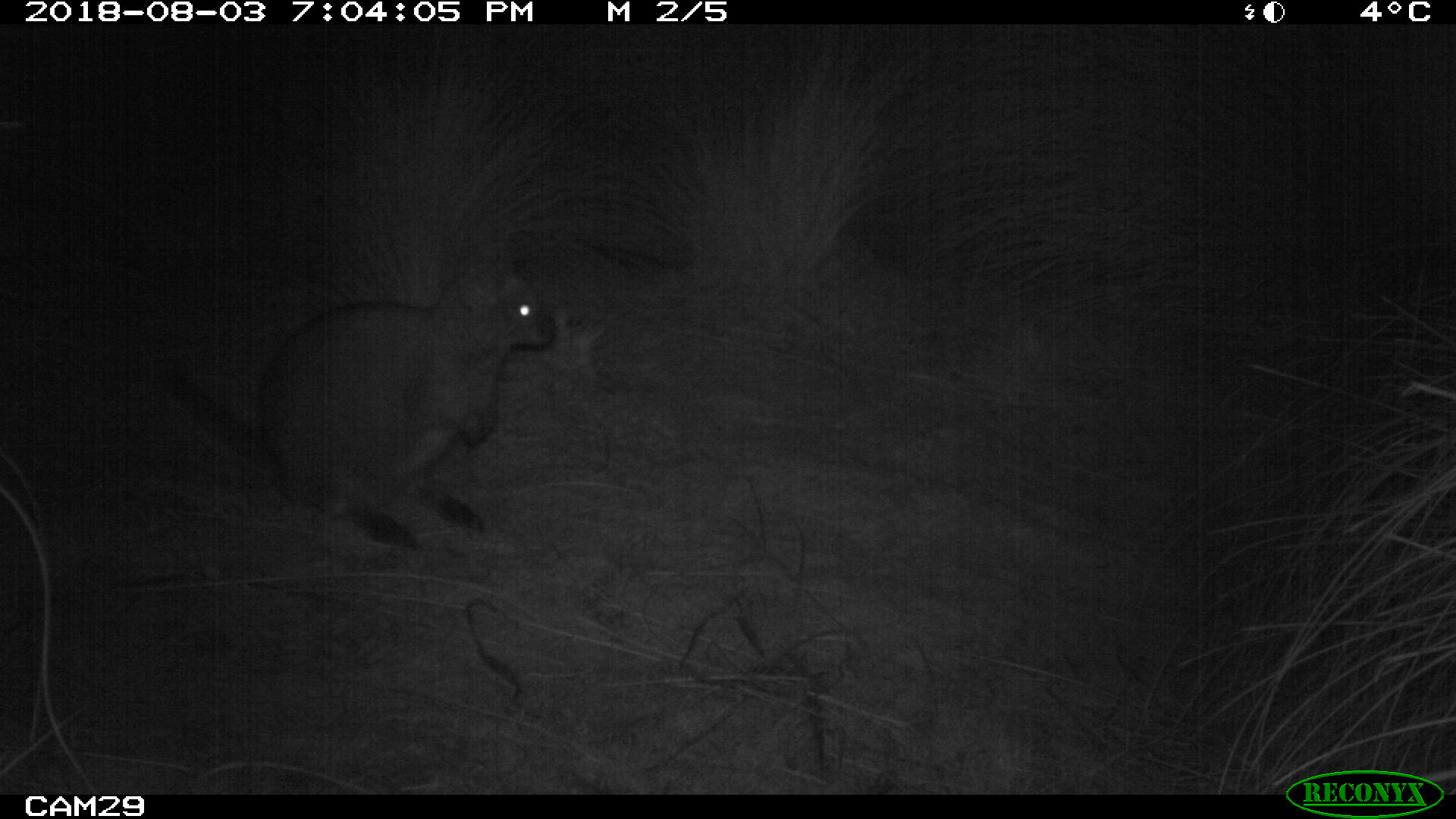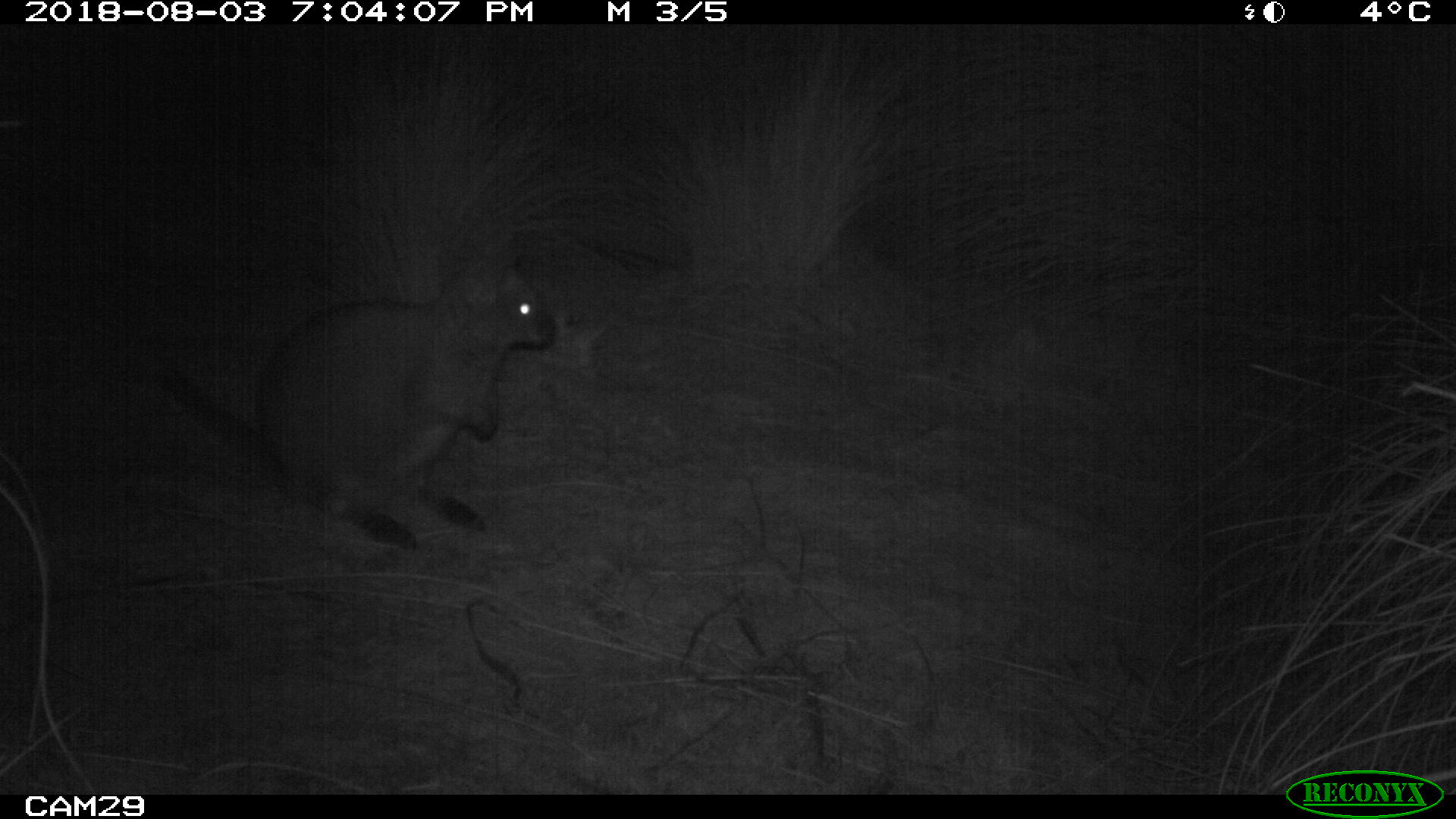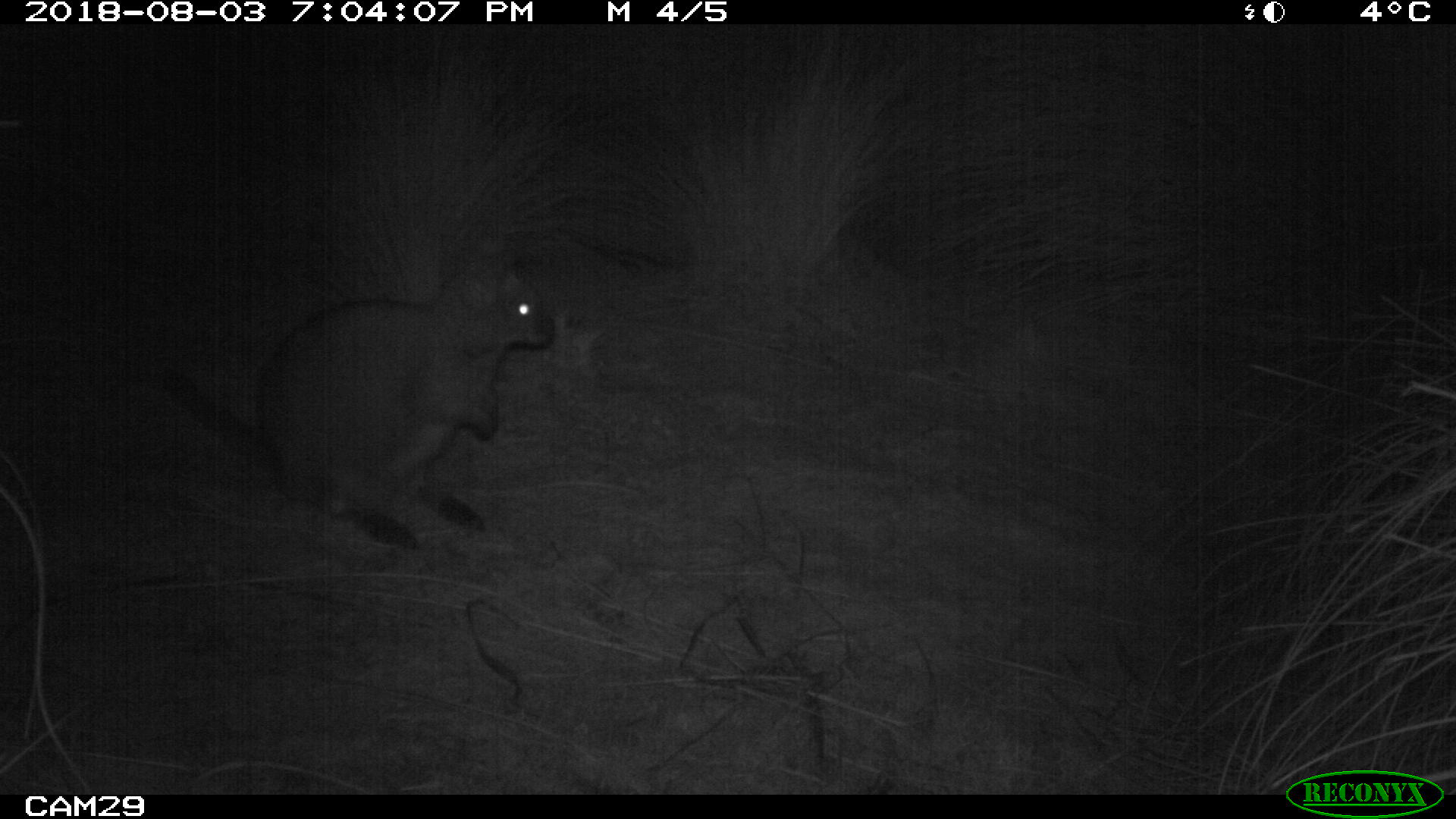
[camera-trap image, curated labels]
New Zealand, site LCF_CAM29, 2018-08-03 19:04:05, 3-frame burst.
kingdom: Animalia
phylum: Chordata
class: Mammalia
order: Diprotodontia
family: Macropodidae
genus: Notamacropus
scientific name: Notamacropus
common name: wallaby